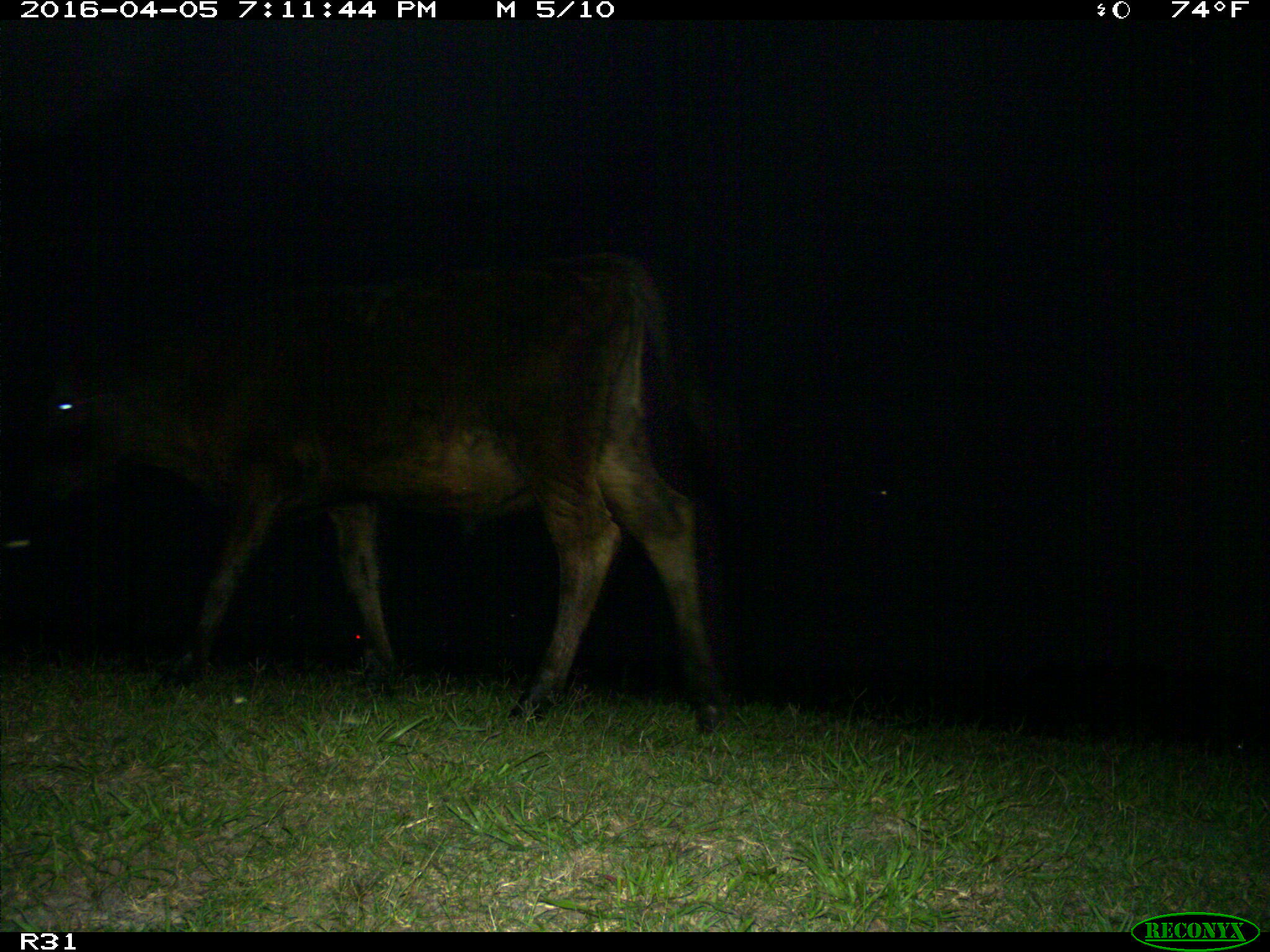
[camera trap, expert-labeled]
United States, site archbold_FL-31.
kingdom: Animalia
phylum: Chordata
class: Mammalia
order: Artiodactyla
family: Bovidae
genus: Bos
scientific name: Bos taurus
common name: domestic cow